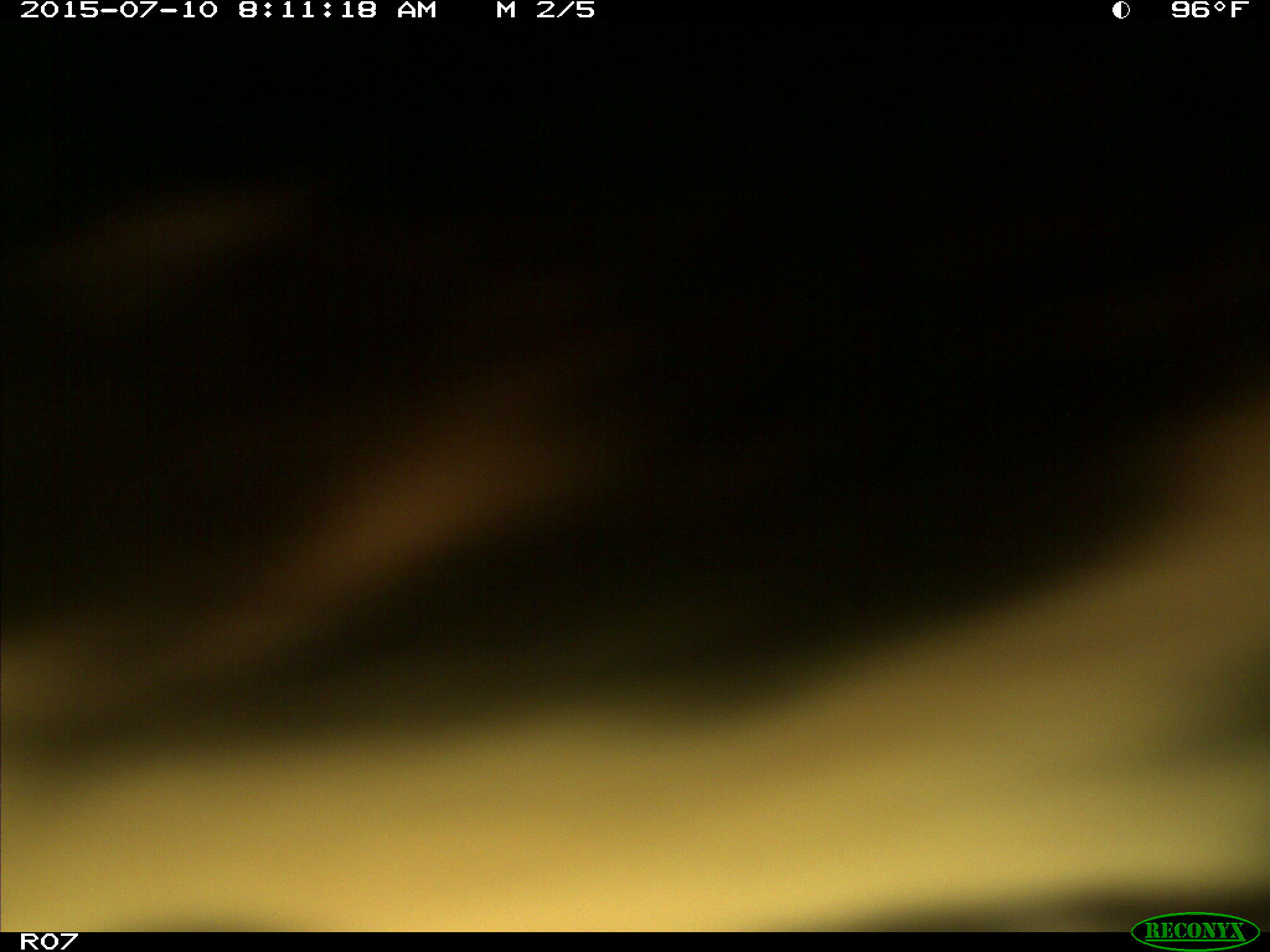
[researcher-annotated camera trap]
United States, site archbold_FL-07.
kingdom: Animalia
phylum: Chordata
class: Mammalia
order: Artiodactyla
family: Bovidae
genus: Bos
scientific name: Bos taurus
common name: domestic cow